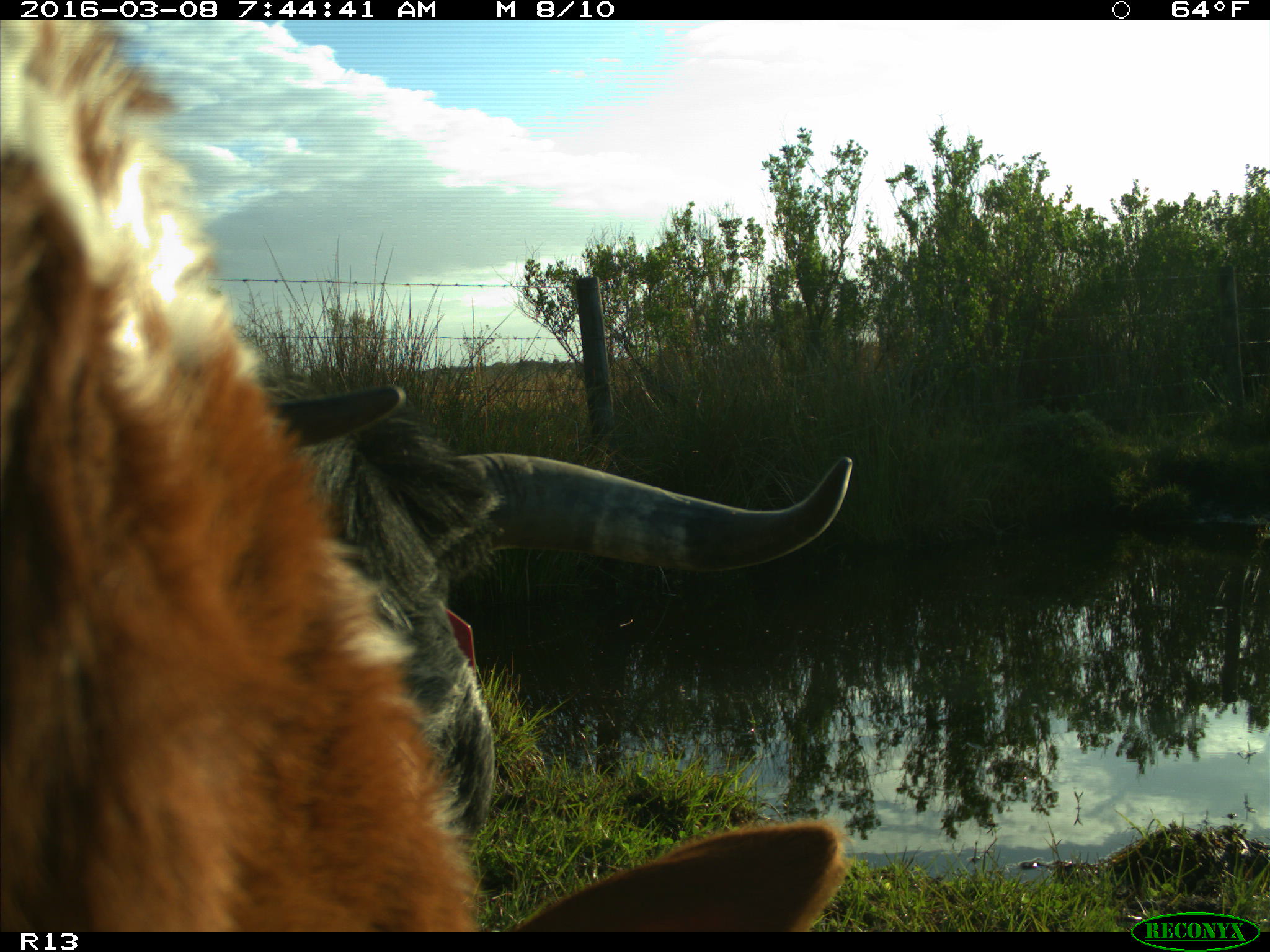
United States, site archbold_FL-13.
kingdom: Animalia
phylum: Chordata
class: Mammalia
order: Artiodactyla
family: Bovidae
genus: Bos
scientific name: Bos taurus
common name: domestic cow